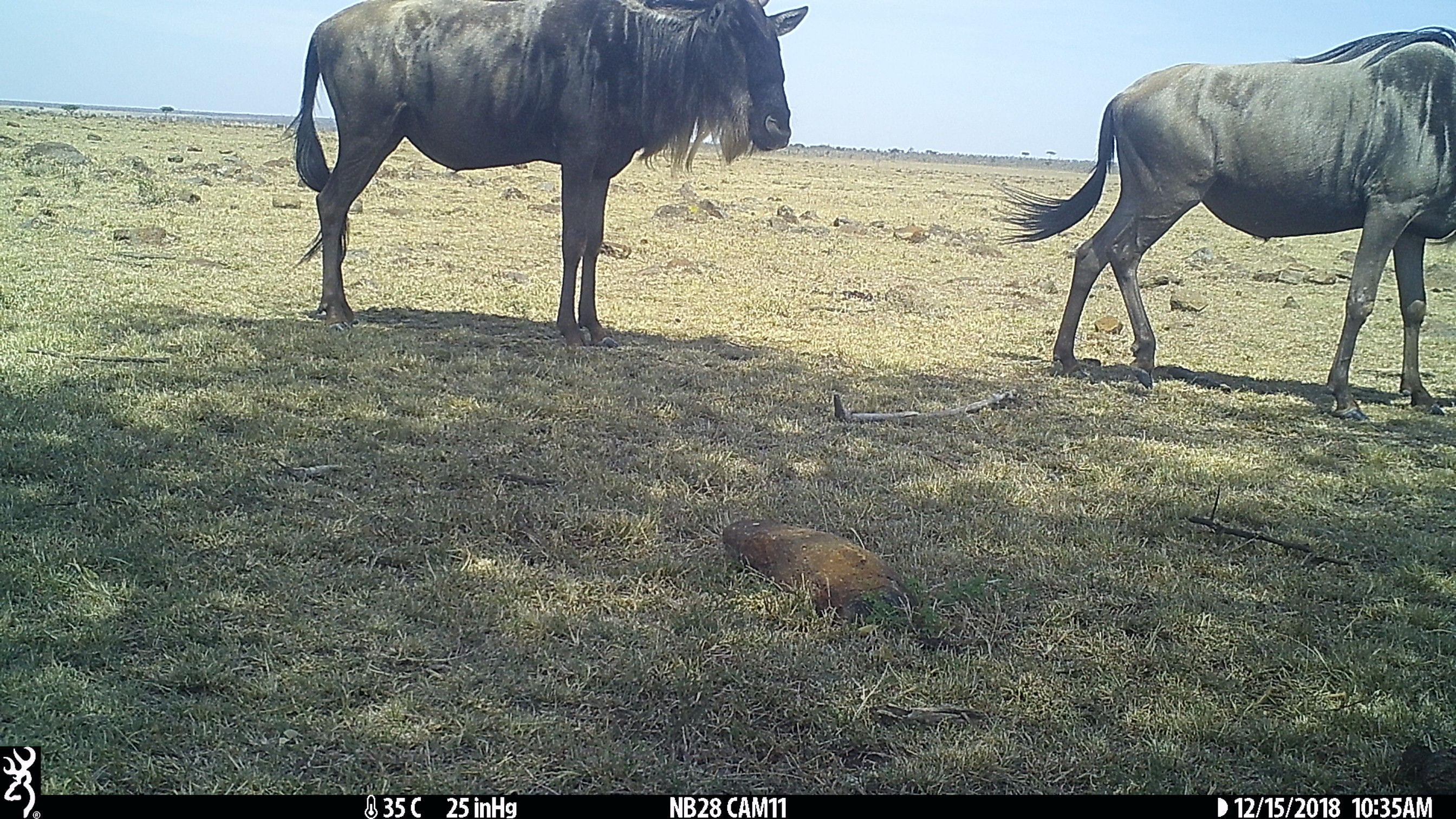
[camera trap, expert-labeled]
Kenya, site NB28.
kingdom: Animalia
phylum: Chordata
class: Mammalia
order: Artiodactyla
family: Bovidae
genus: Connochaetes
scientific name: Connochaetes taurinus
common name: blue wildebeest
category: wildebeest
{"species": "wildebeest (blue wildebeest) (Connochaetes taurinus)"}